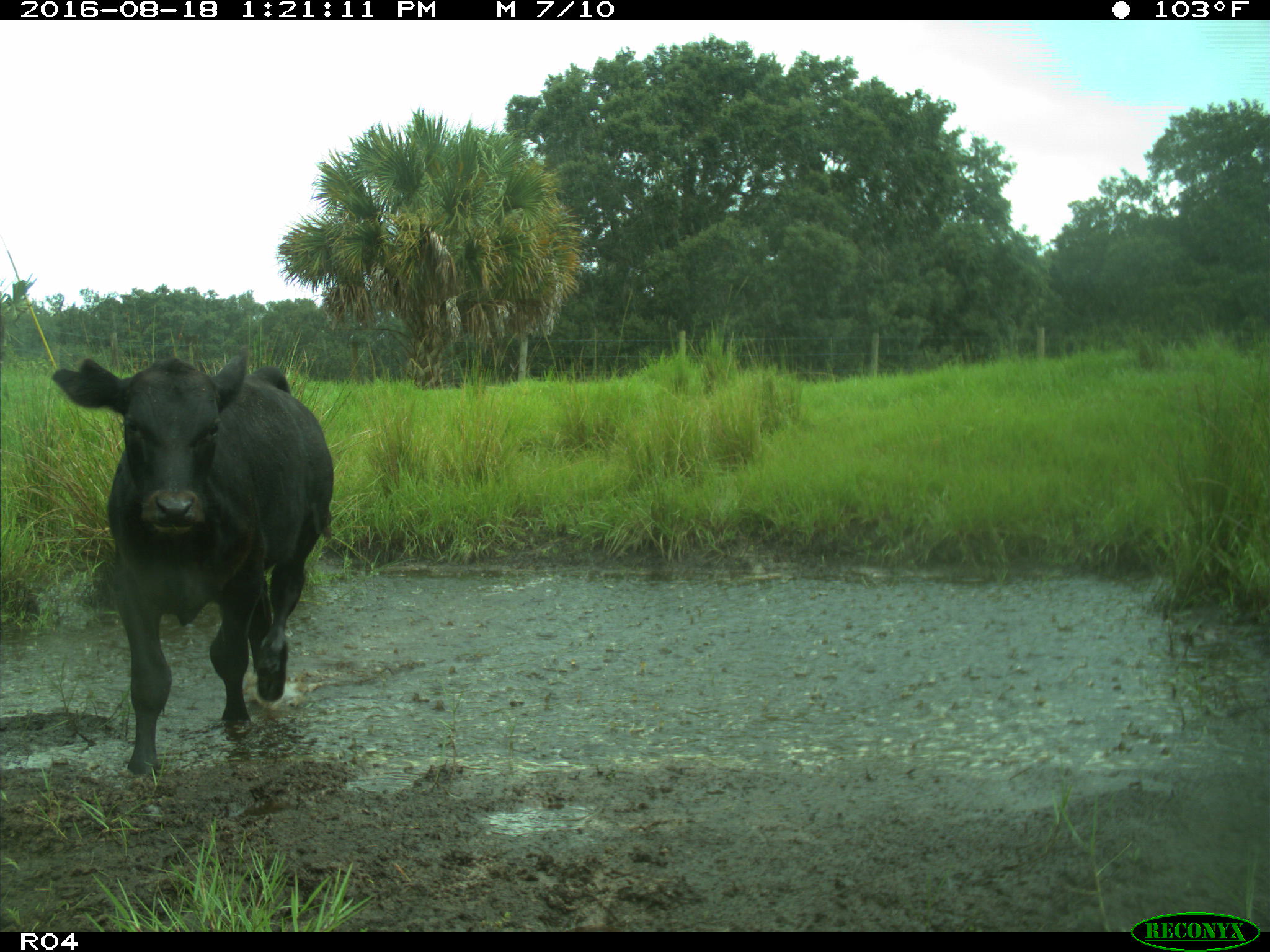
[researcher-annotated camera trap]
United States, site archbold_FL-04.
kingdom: Animalia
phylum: Chordata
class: Mammalia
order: Artiodactyla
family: Bovidae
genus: Bos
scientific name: Bos taurus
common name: domestic cow